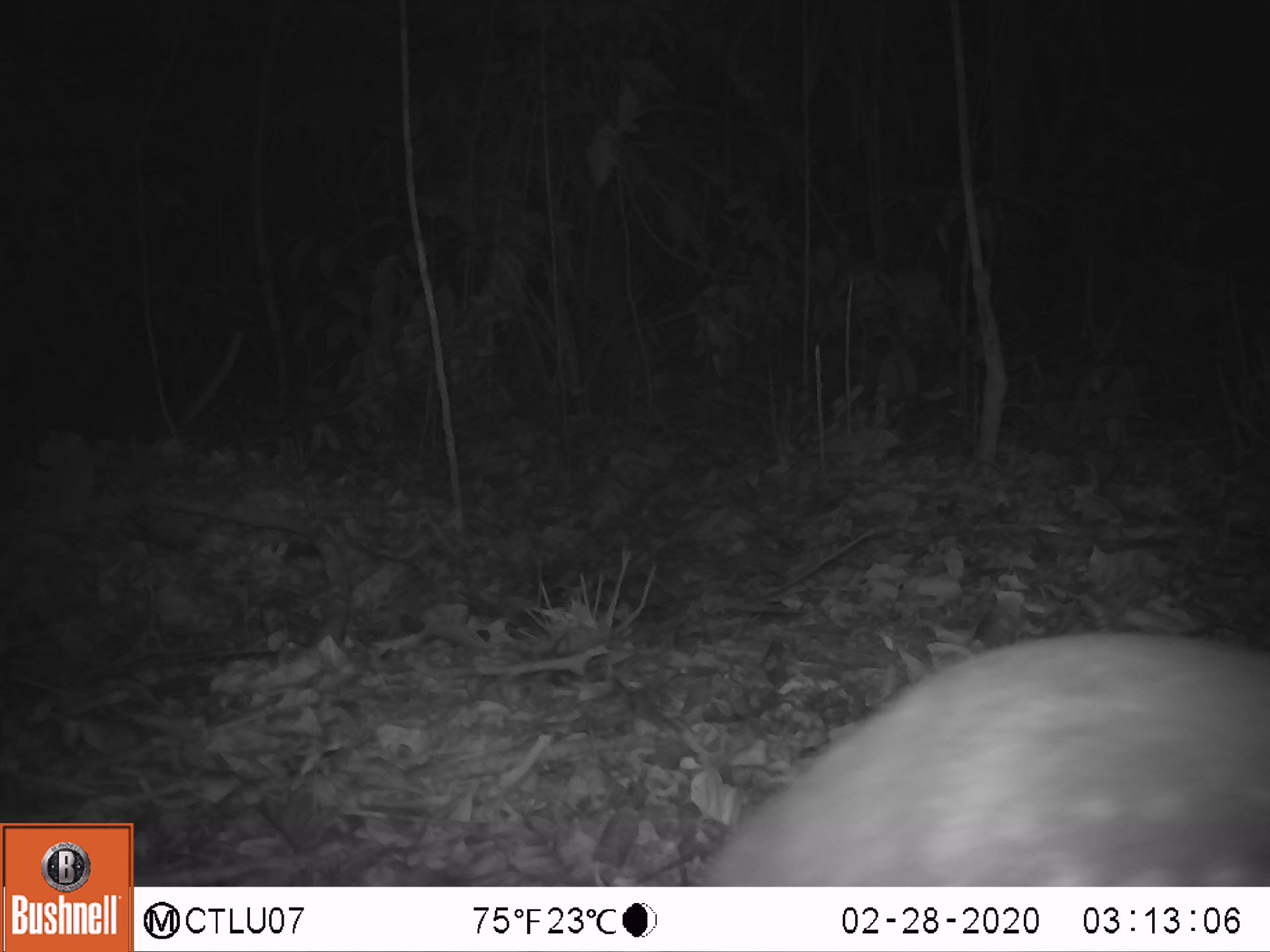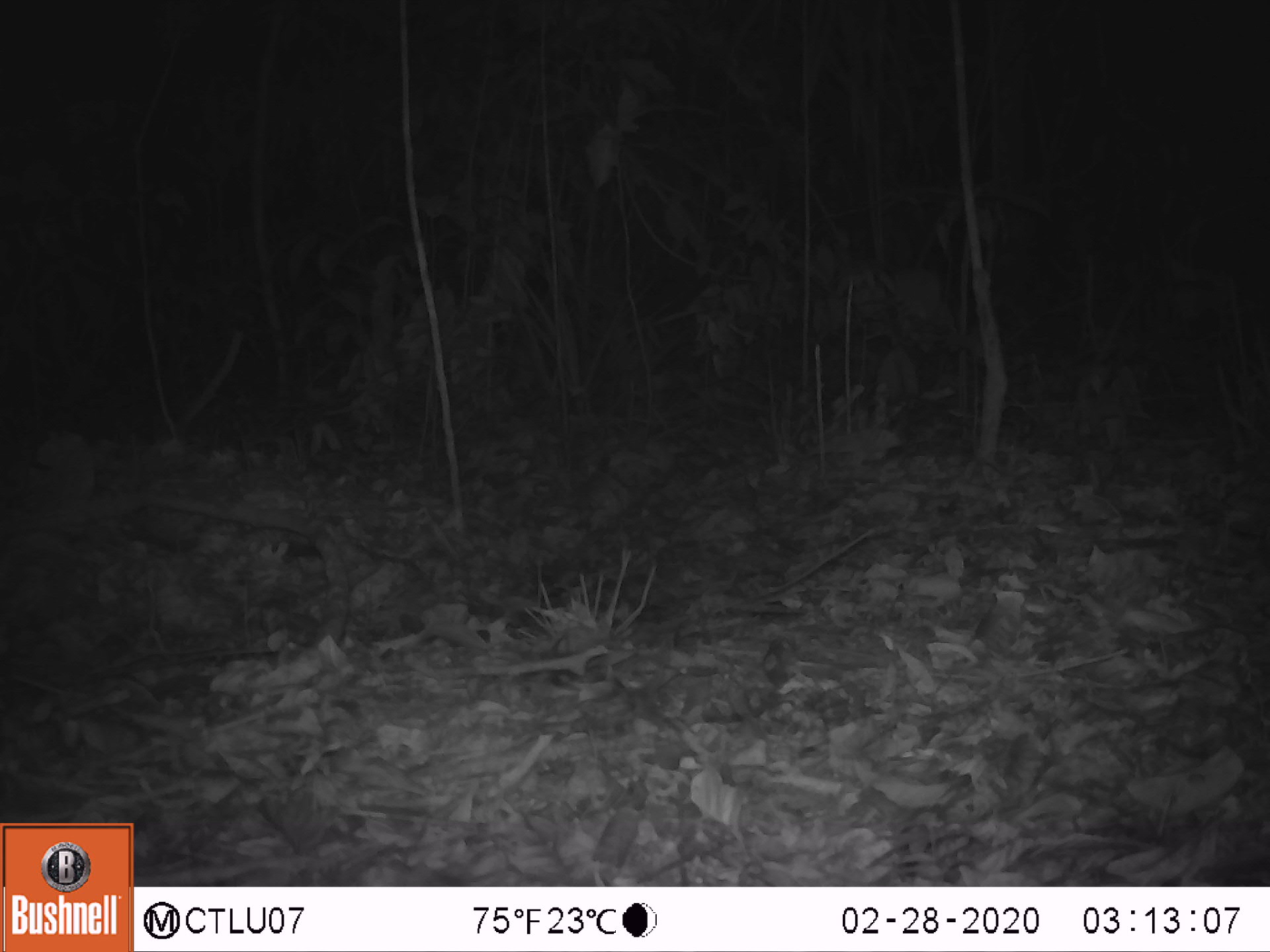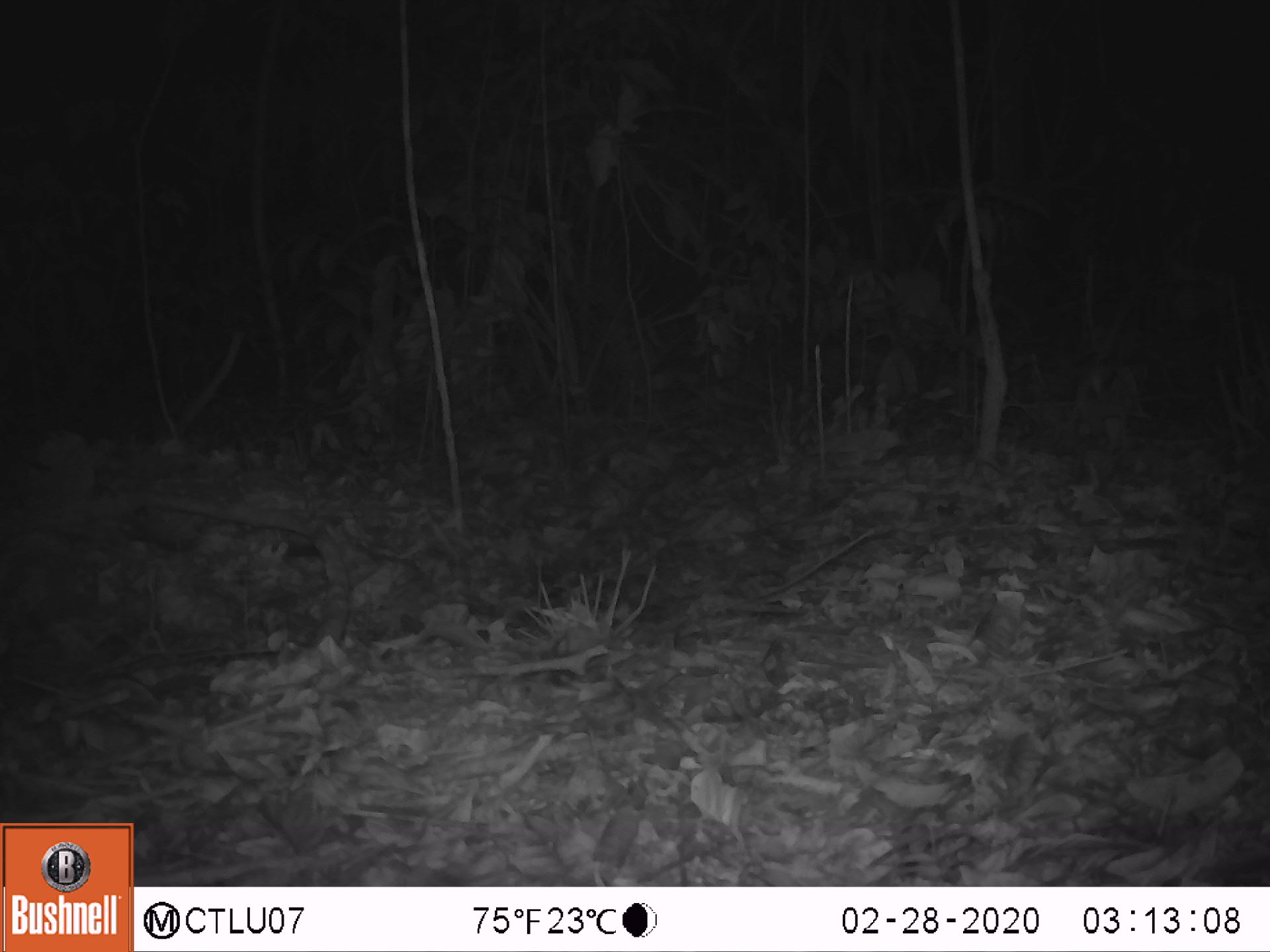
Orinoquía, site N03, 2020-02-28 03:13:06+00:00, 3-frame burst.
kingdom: Animalia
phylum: Chordata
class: Mammalia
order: Rodentia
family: Cuniculidae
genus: Cuniculus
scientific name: Cuniculus paca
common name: spotted paca